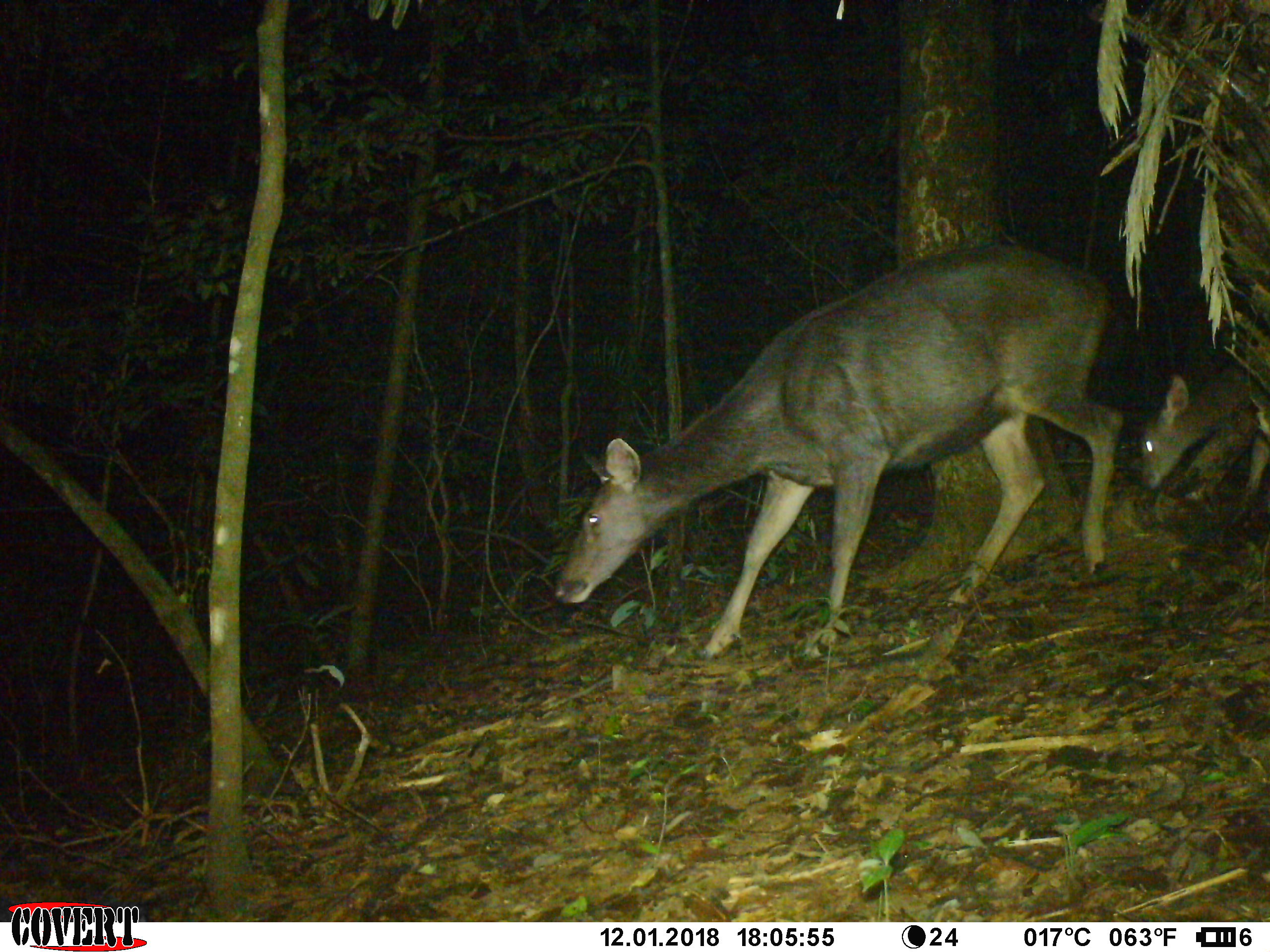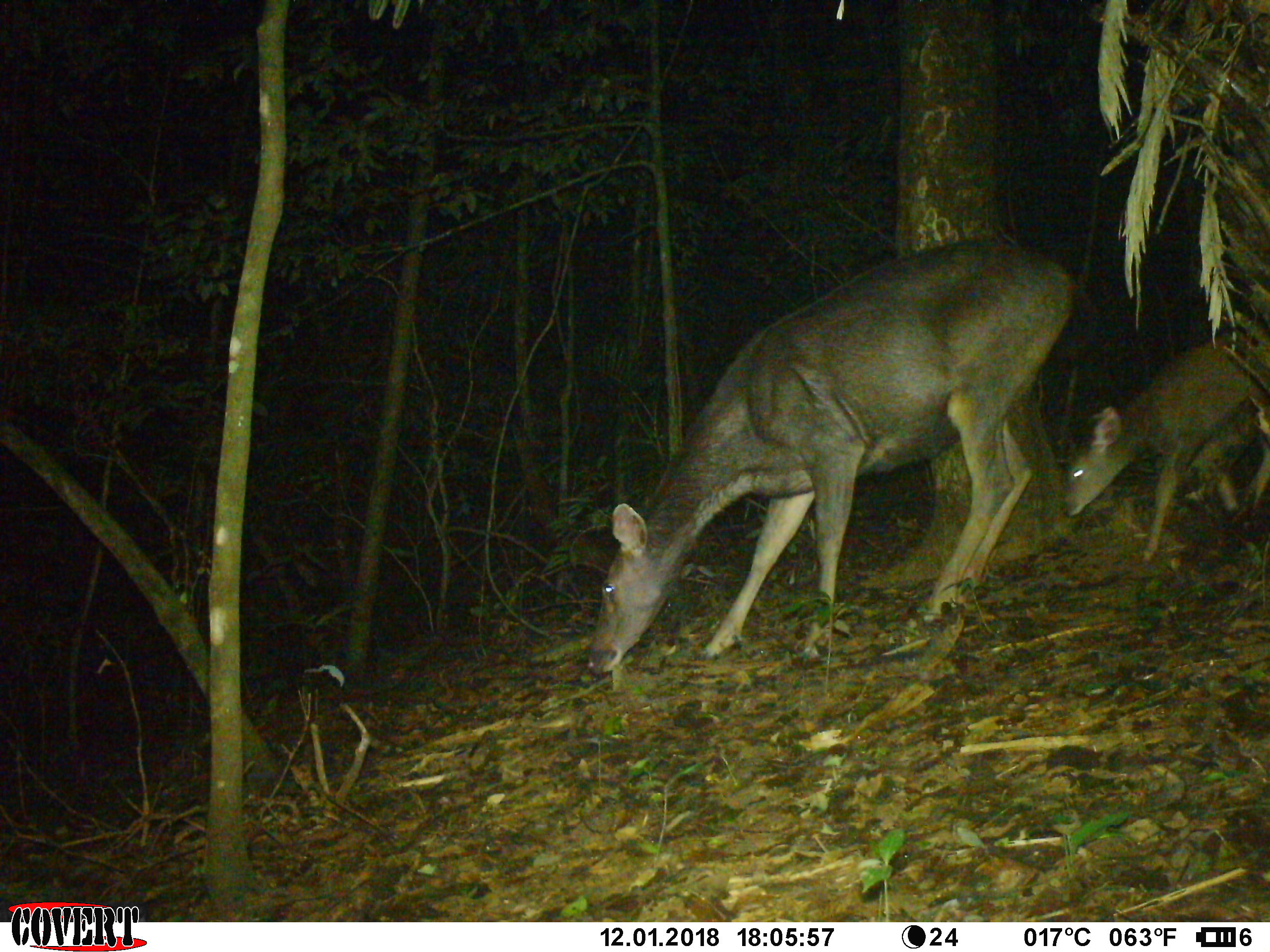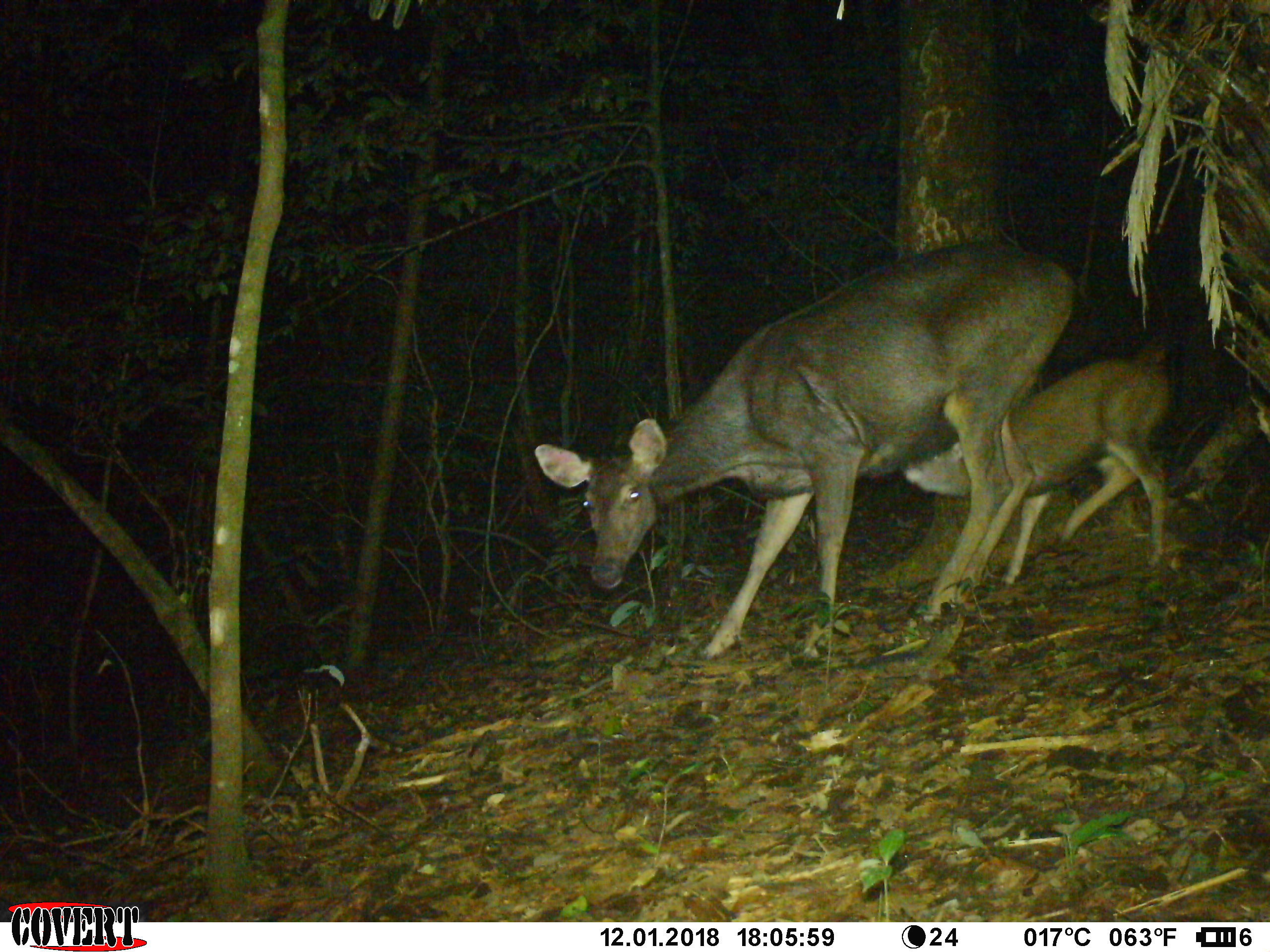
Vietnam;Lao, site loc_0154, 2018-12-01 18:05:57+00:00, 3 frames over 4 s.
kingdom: Animalia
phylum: Chordata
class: Mammalia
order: Artiodactyla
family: Cervidae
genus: Rusa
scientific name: Rusa unicolor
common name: sambar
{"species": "sambar (Rusa unicolor)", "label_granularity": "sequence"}